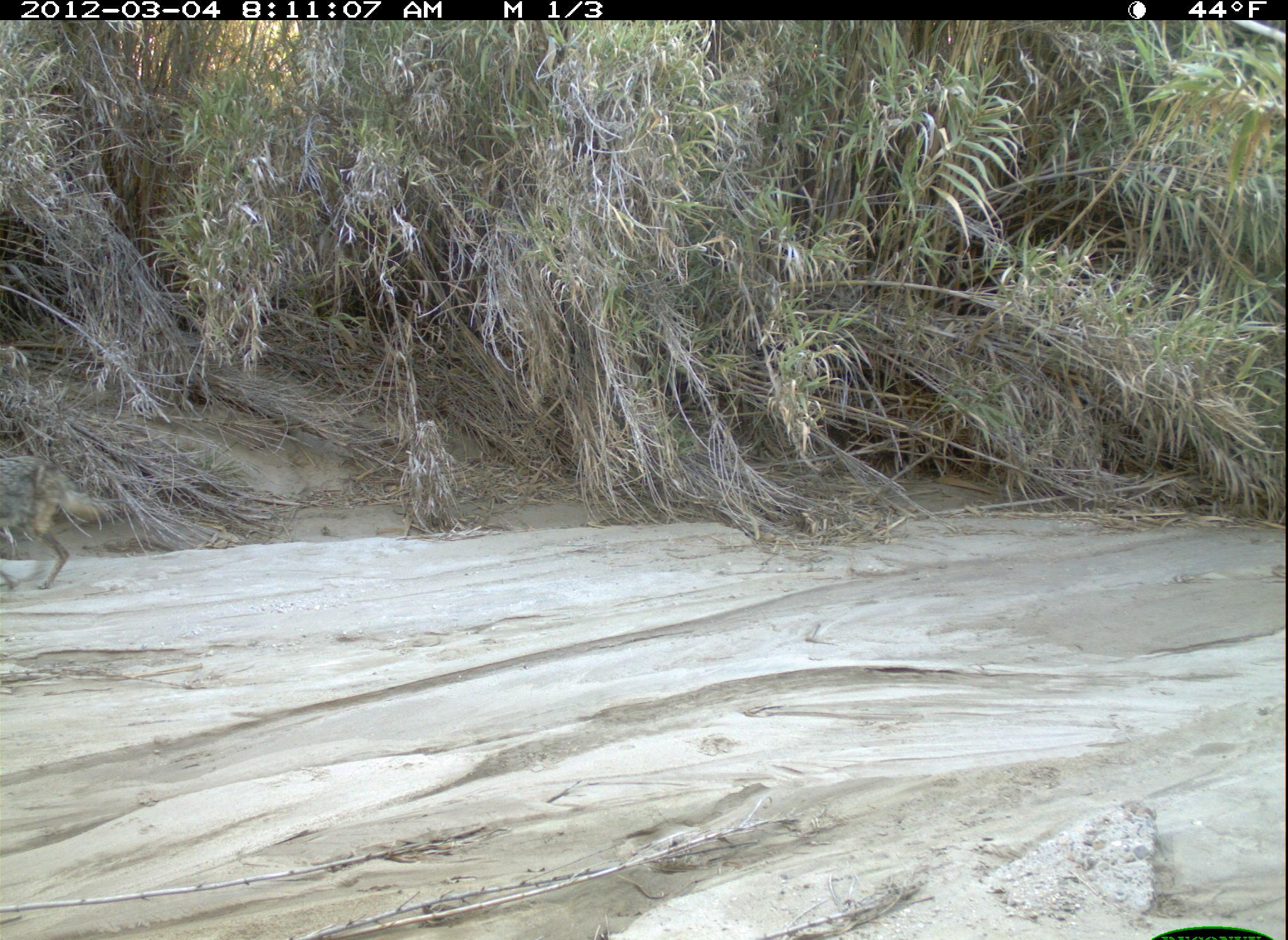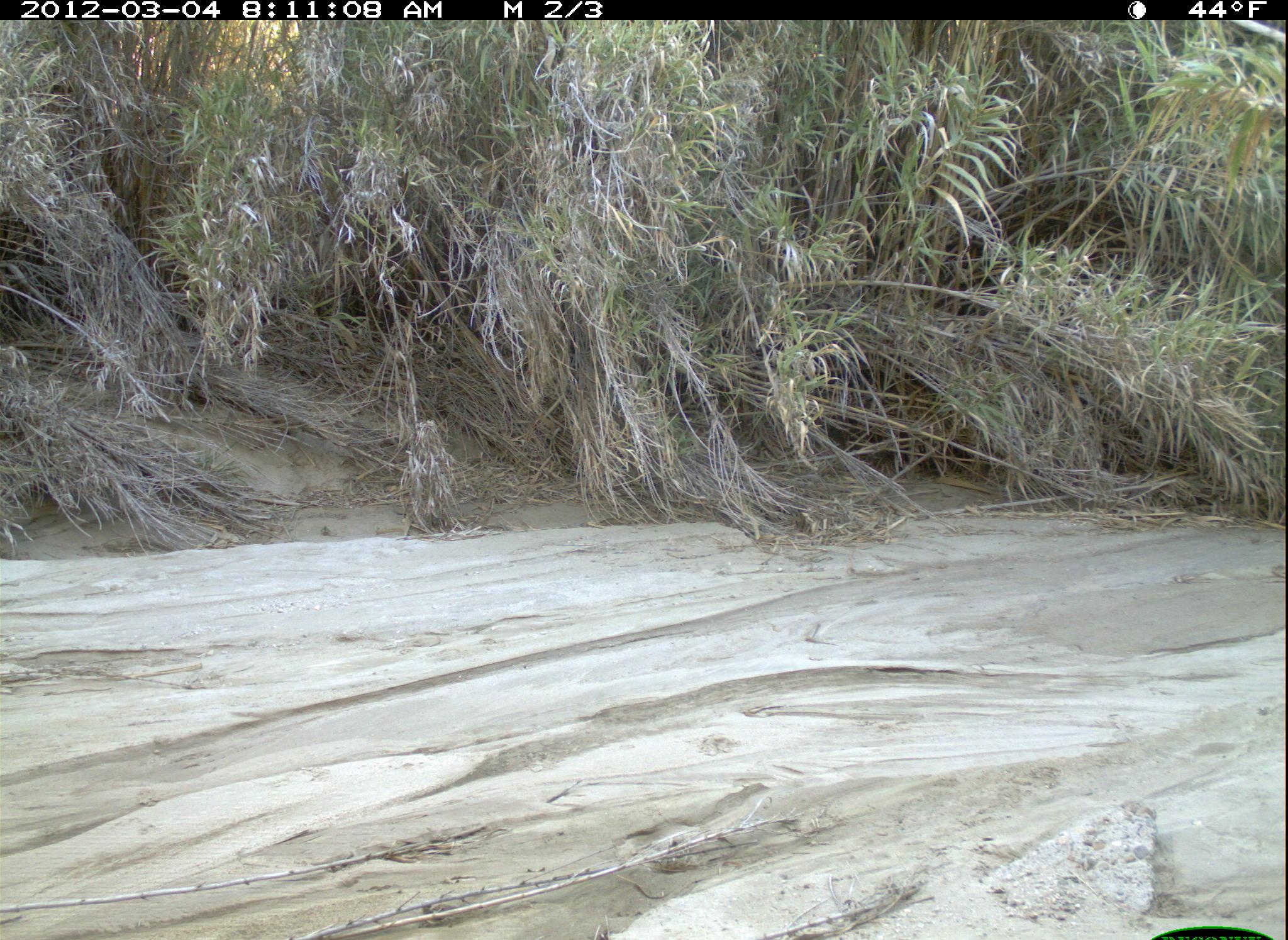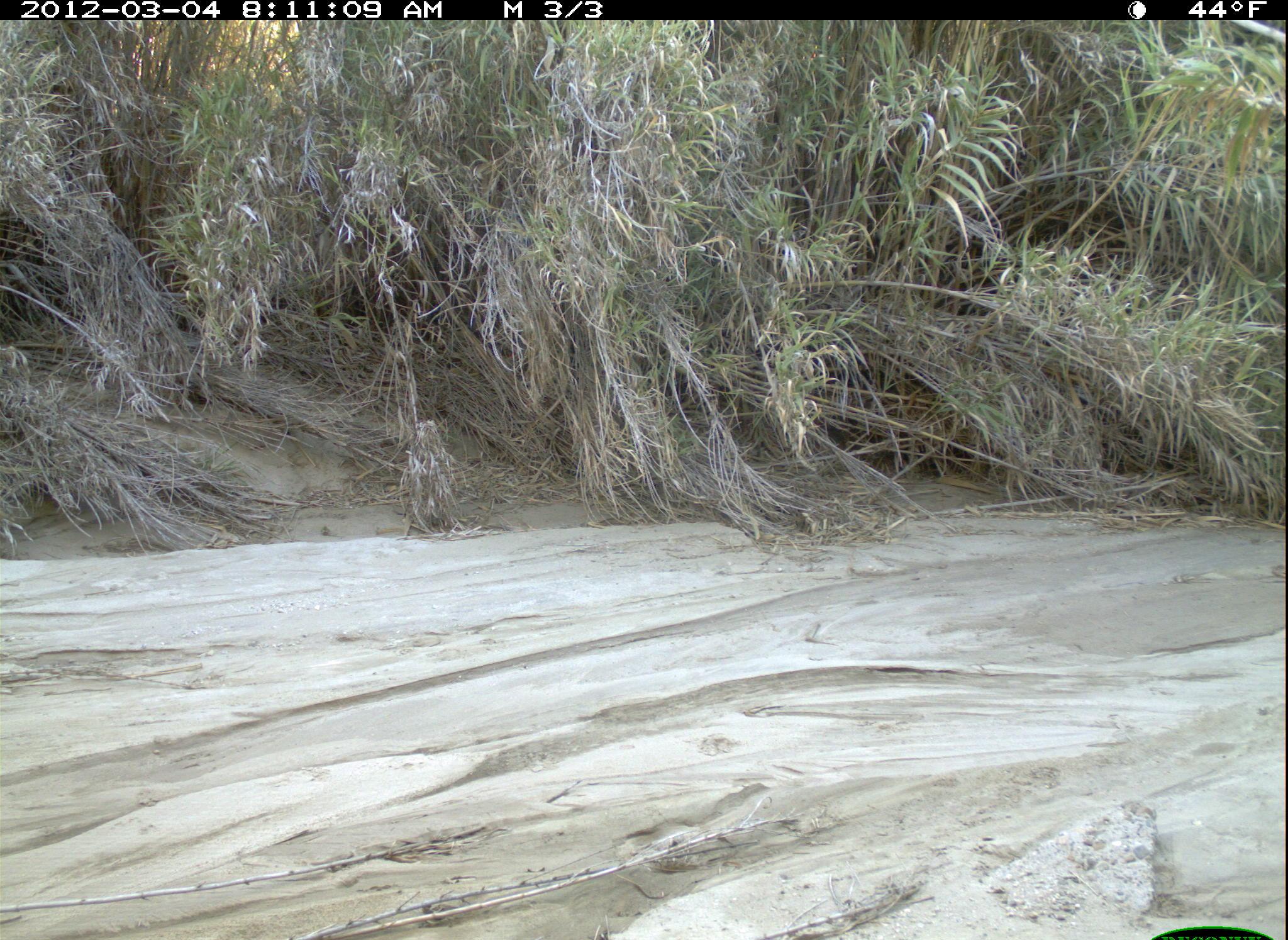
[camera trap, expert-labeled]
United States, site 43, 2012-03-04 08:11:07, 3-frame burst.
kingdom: Animalia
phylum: Chordata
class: Mammalia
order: Carnivora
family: Canidae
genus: Canis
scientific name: Canis latrans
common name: coyote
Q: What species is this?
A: Coyote (Canis latrans).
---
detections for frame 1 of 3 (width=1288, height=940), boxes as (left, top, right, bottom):
coyote: (6, 448, 130, 596)